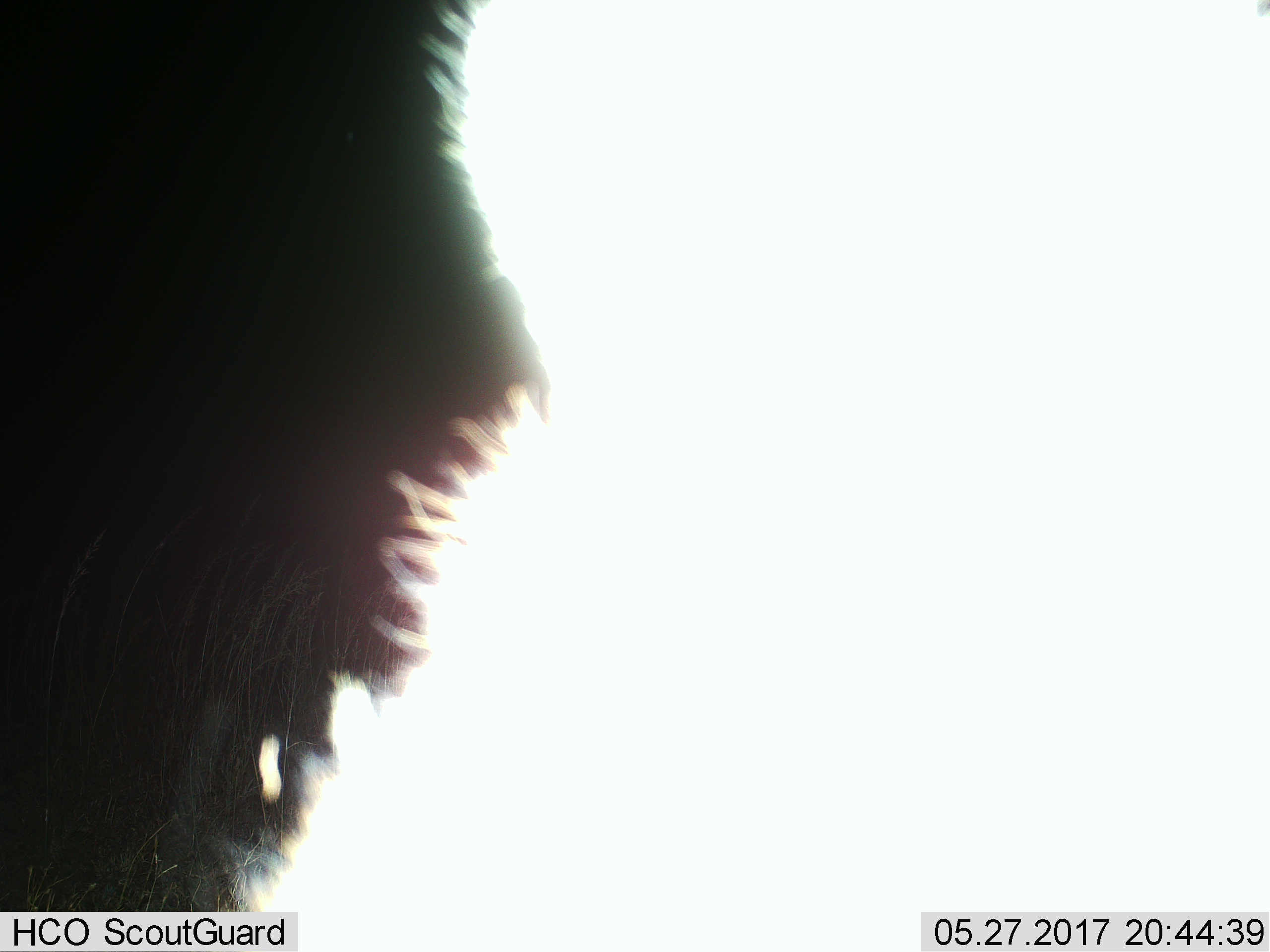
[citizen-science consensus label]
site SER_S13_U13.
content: unidentified animal